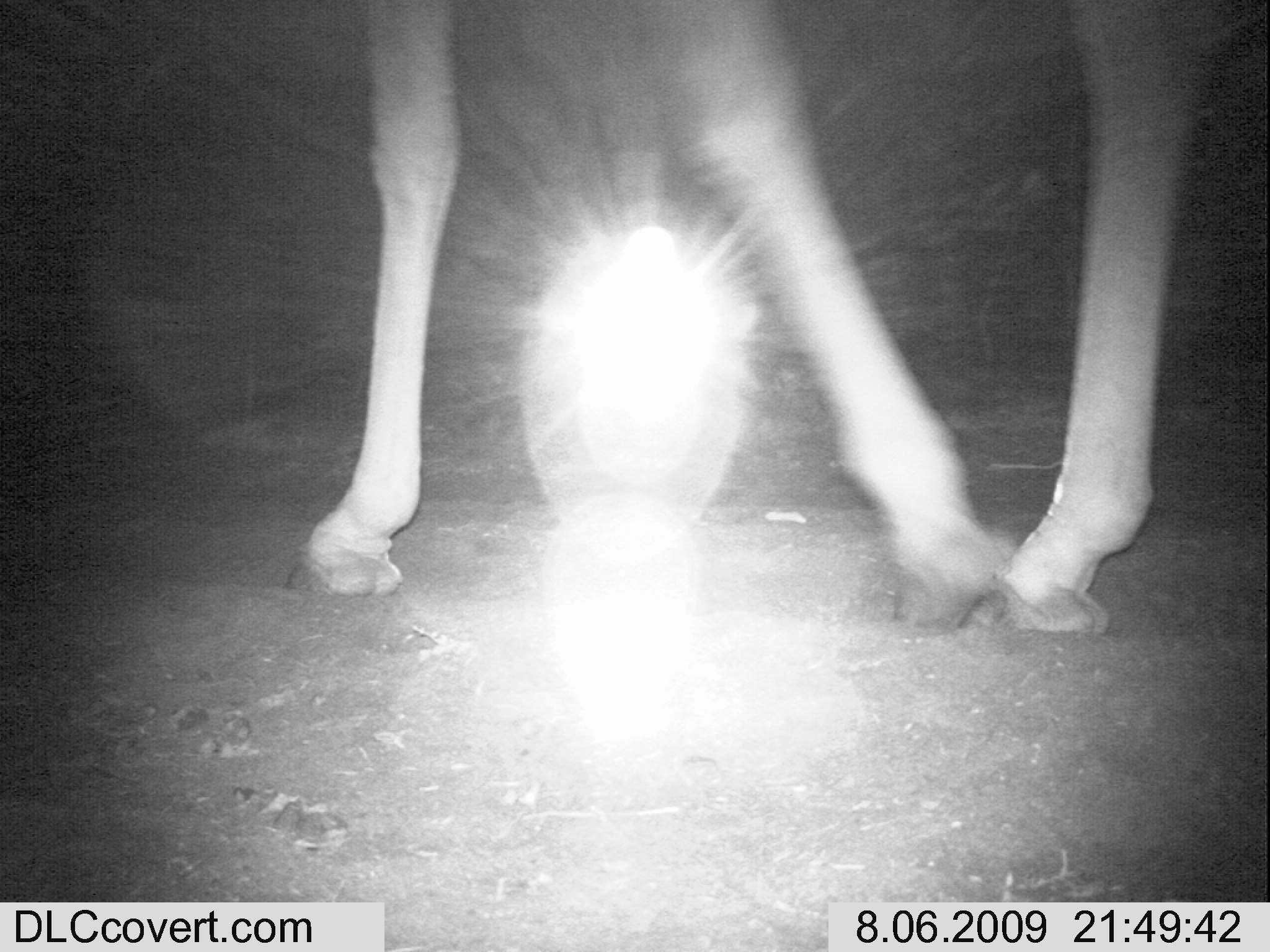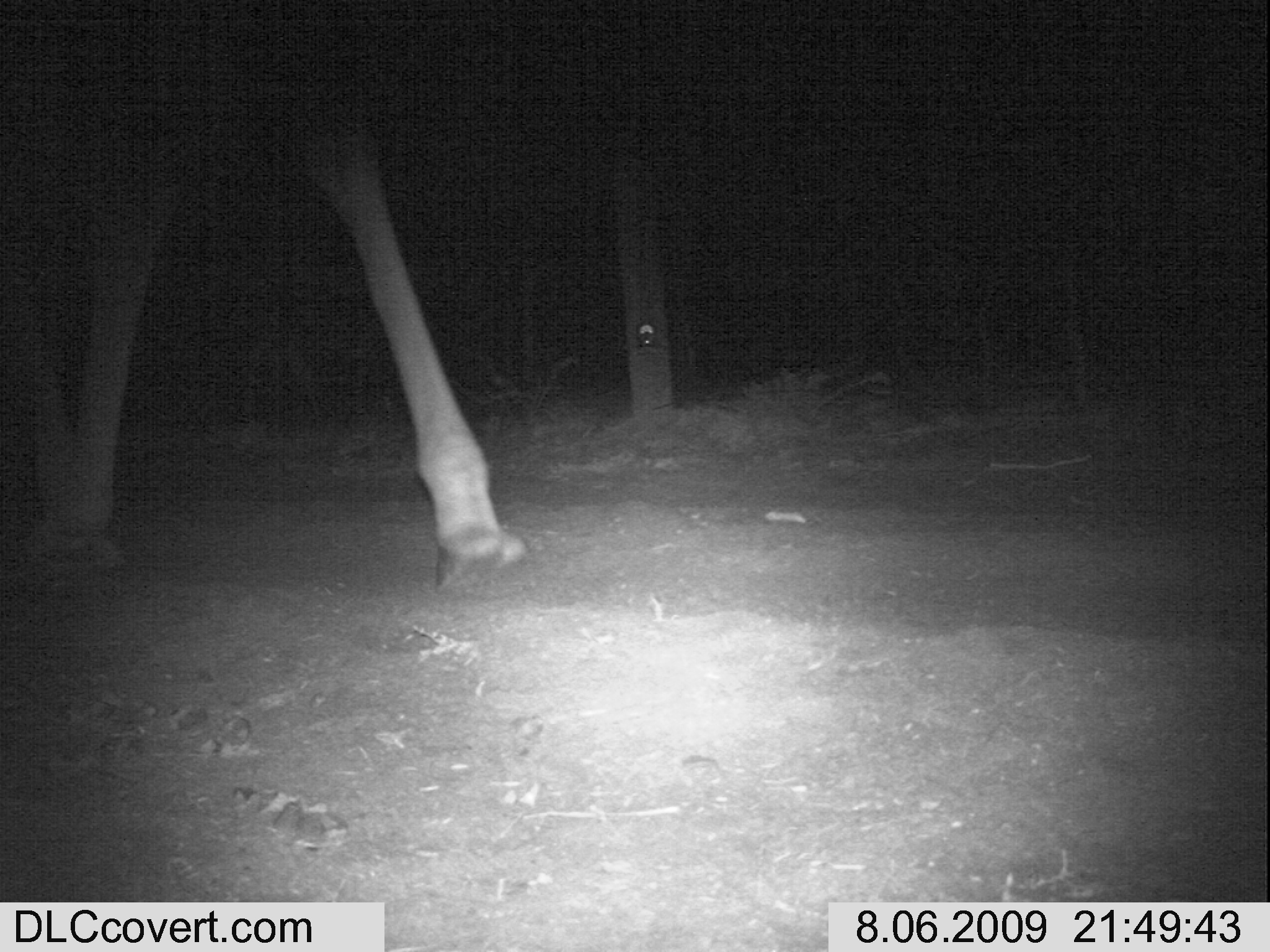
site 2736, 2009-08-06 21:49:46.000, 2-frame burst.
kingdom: Animalia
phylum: Chordata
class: Mammalia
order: Artiodactyla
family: Giraffidae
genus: Giraffa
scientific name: Giraffa camelopardalis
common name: giraffe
Giraffa camelopardalis (giraffe), count 1.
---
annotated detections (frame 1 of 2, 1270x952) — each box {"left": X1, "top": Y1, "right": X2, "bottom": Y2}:
giraffa camelopardalis: {"left": 300, "top": 0, "right": 1194, "bottom": 638}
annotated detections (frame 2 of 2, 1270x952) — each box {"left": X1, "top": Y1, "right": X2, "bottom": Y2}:
giraffa camelopardalis: {"left": 0, "top": 0, "right": 548, "bottom": 601}